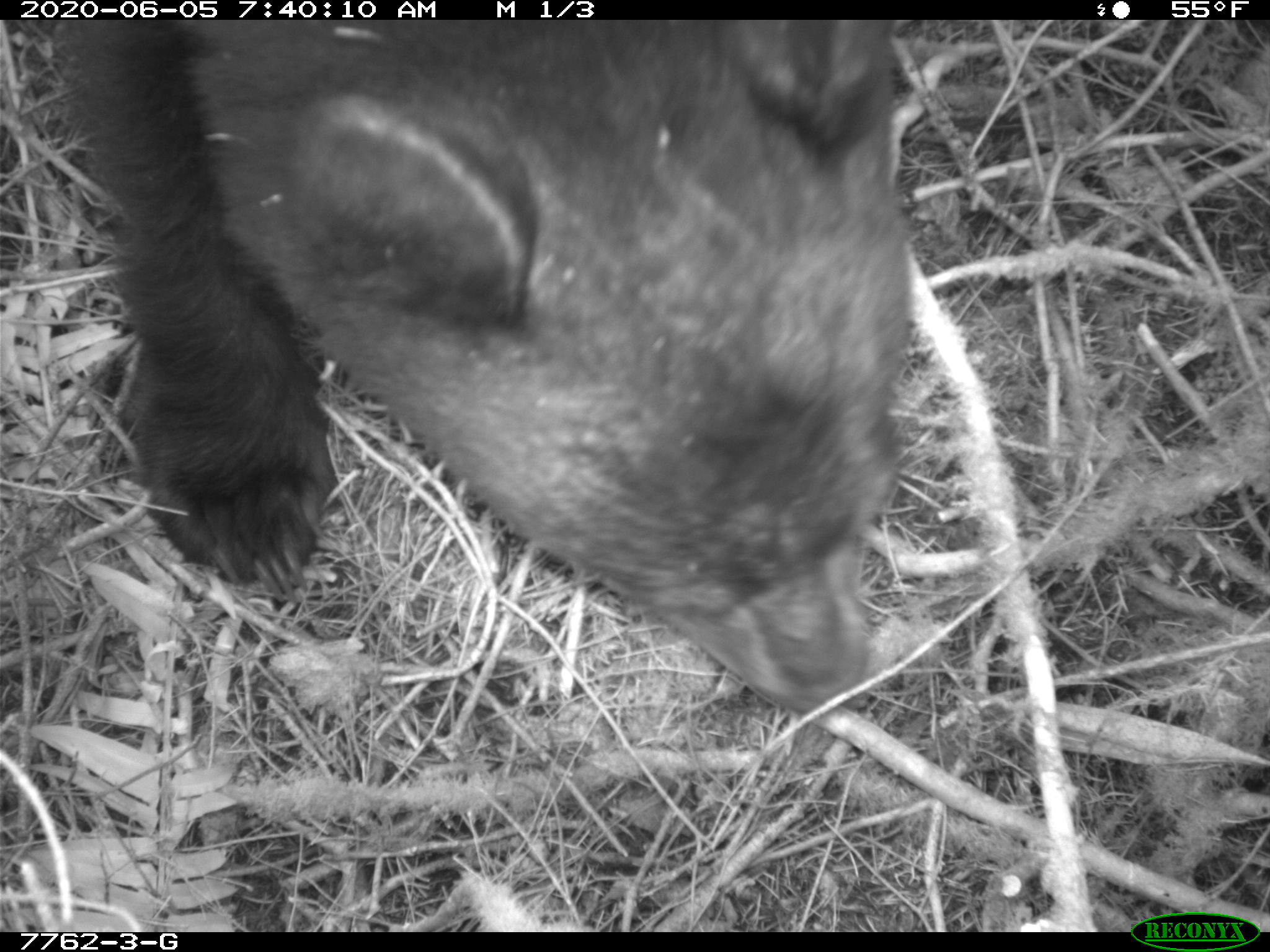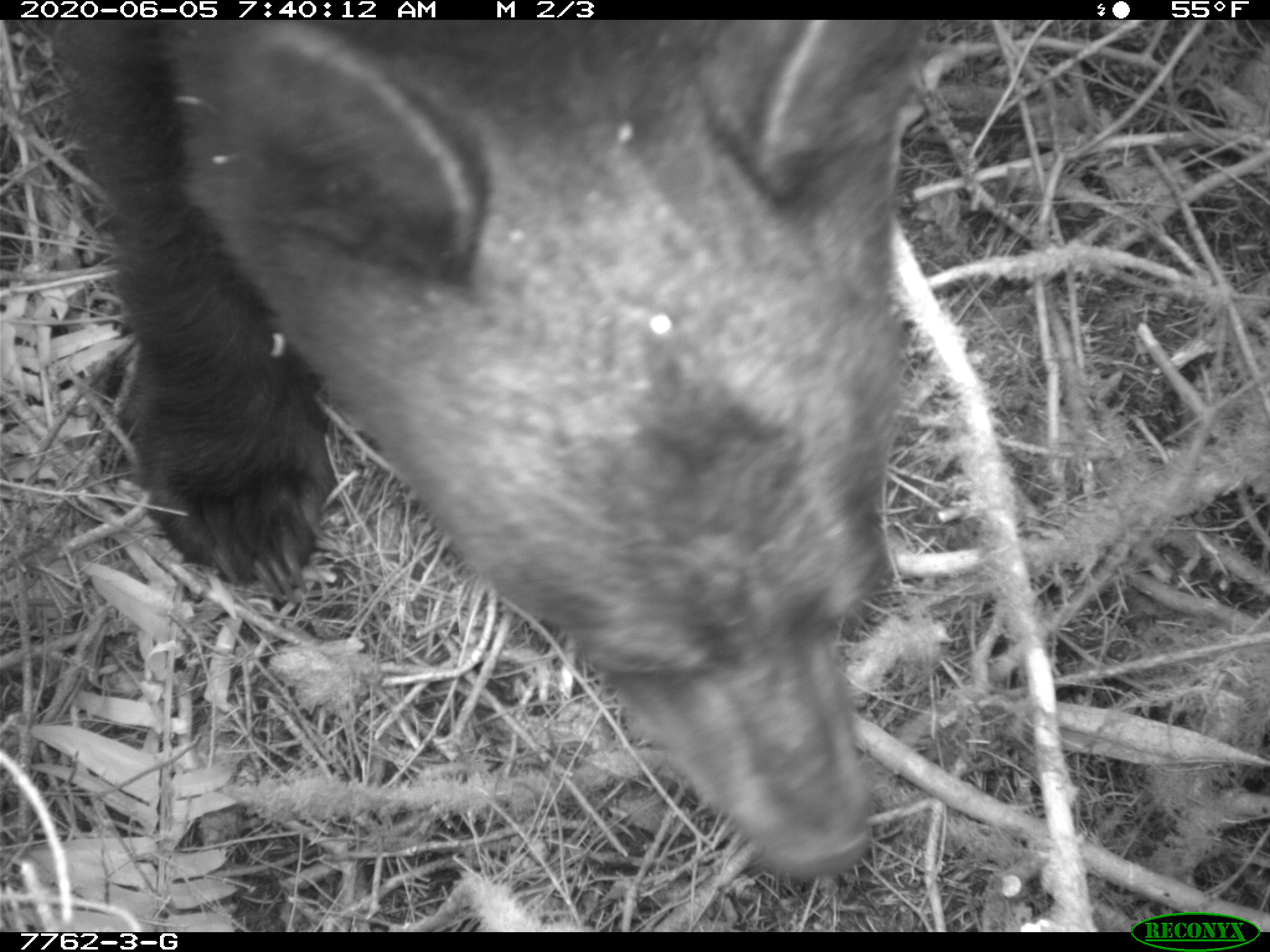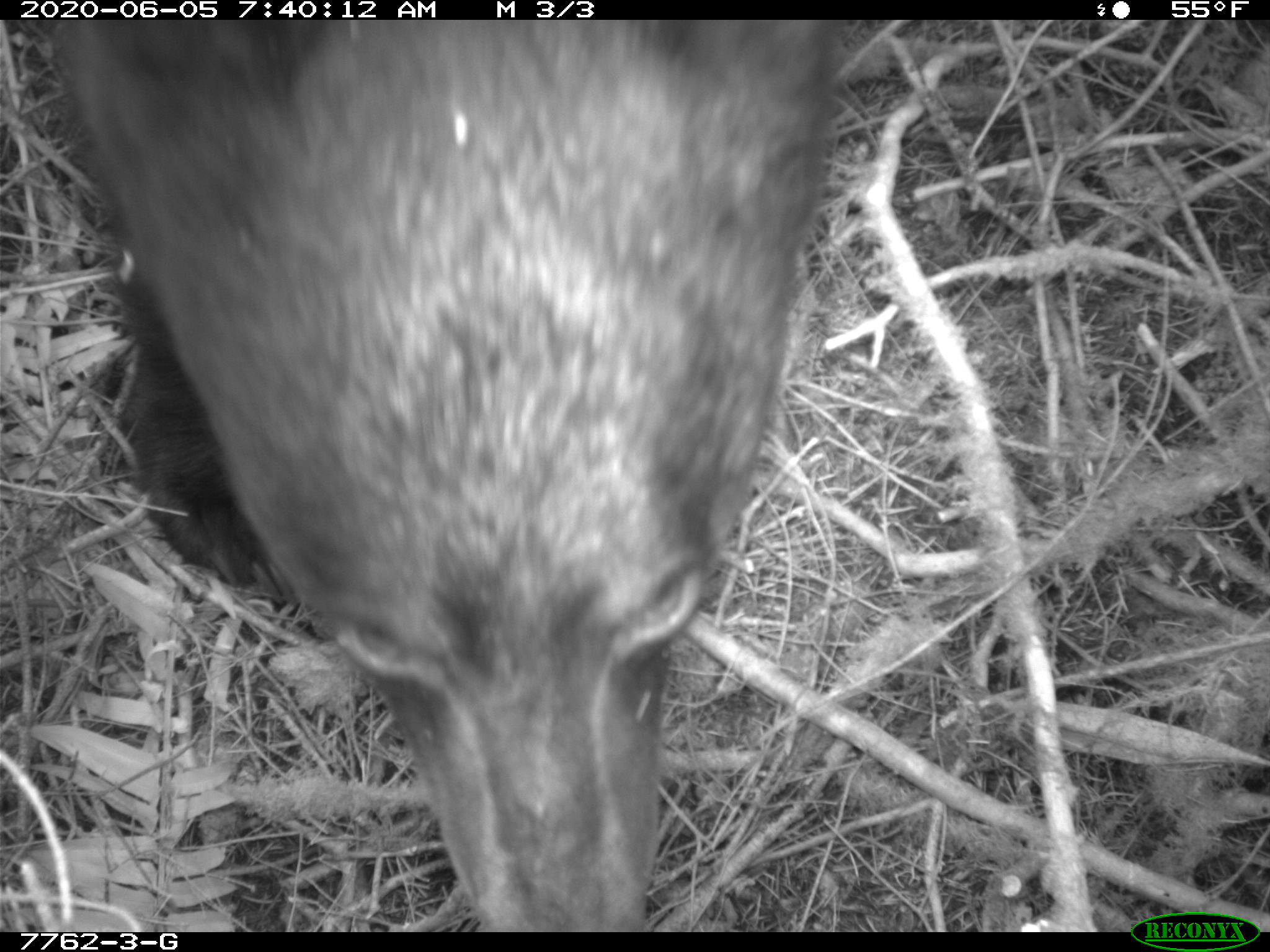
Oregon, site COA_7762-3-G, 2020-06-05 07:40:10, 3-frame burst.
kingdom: Animalia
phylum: Chordata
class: Mammalia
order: Carnivora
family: Ursidae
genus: Ursus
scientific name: Ursus americanus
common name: american black bear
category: black bear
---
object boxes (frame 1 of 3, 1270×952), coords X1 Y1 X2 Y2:
black bear: 61 21 915 715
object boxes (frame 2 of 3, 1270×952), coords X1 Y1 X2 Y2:
black bear: 61 26 918 884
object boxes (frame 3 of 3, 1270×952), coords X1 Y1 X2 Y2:
black bear: 52 25 823 929